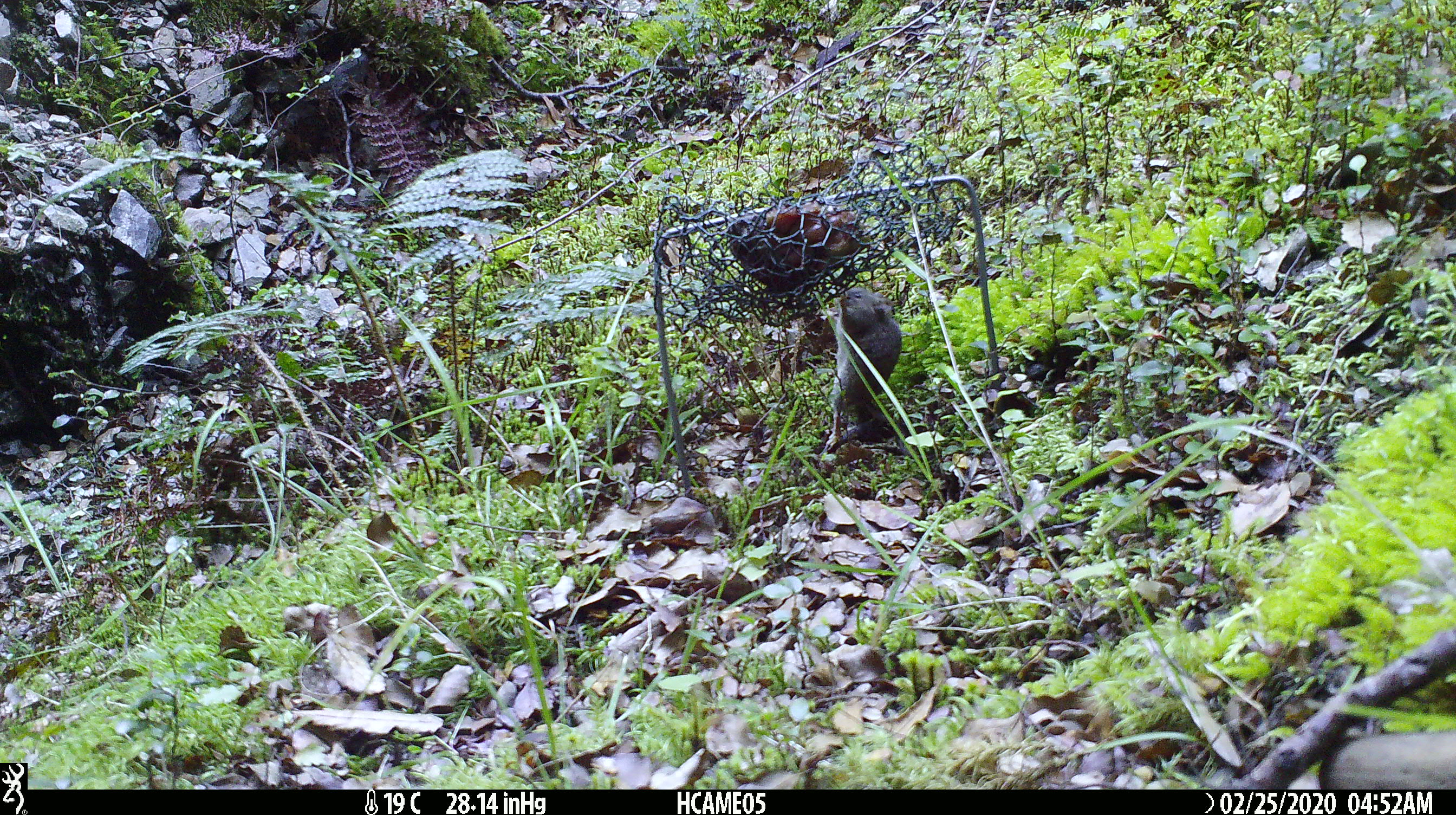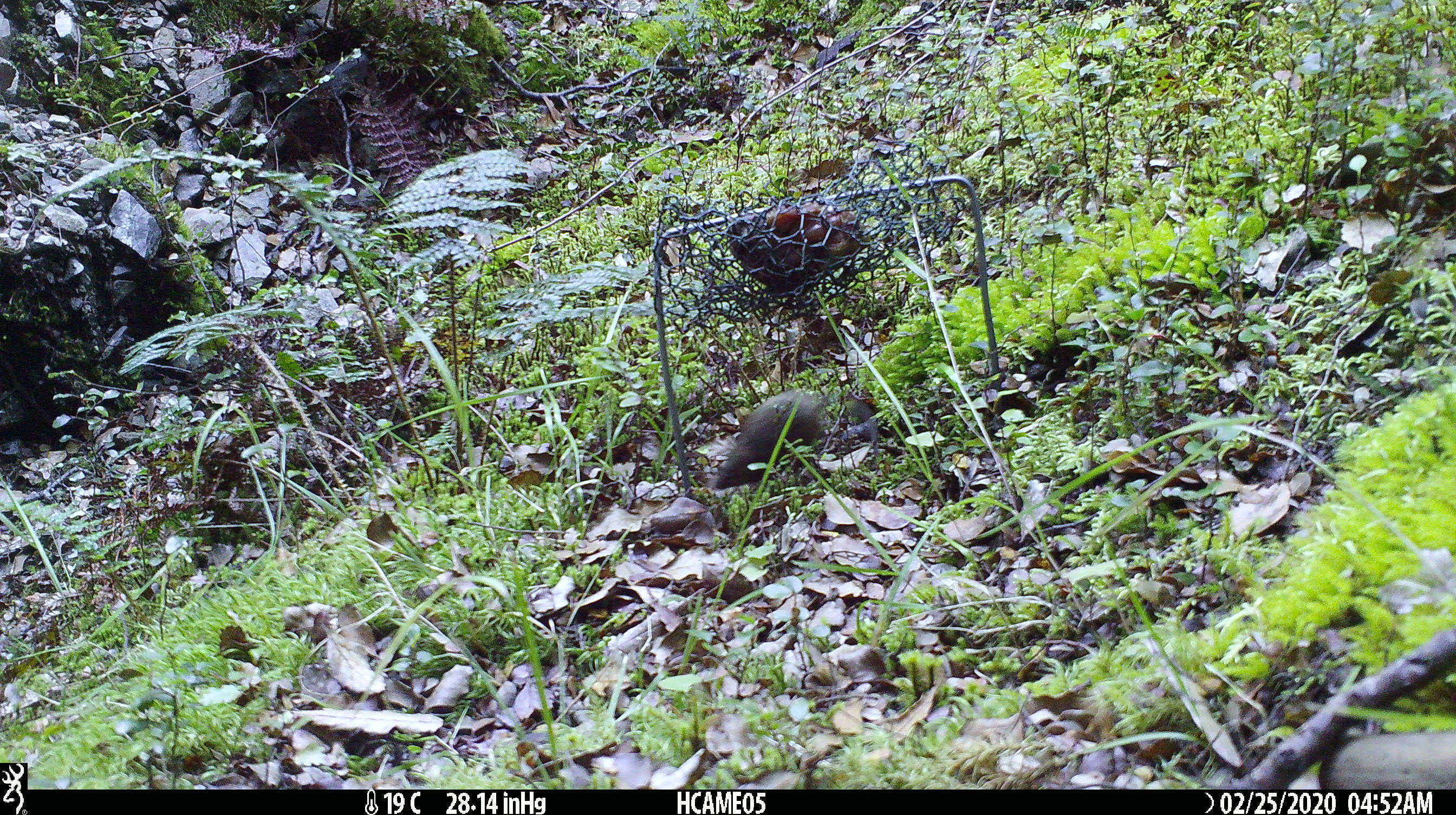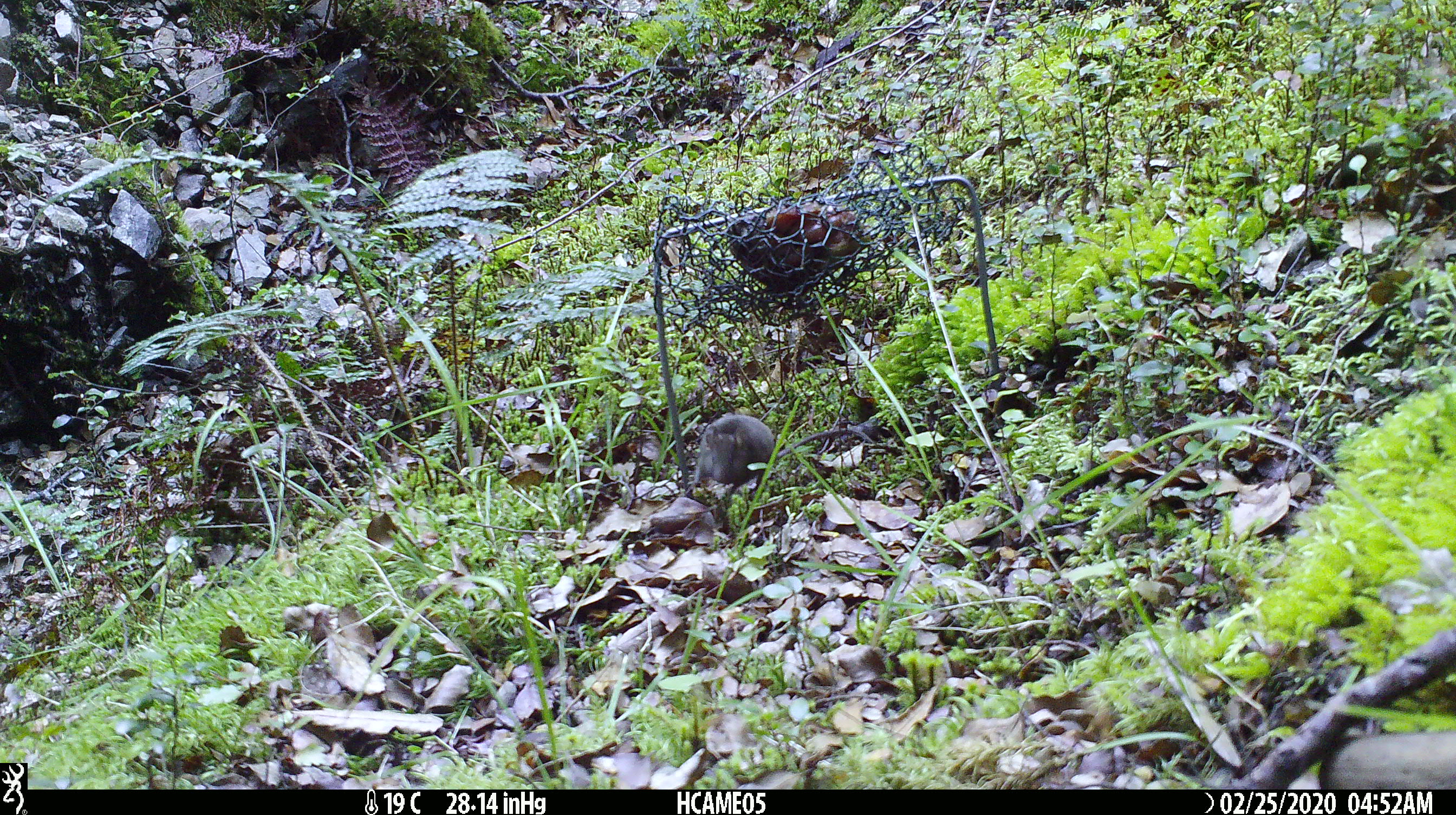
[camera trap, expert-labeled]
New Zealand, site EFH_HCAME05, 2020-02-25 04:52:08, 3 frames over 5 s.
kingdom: Animalia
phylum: Chordata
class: Mammalia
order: Rodentia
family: Muridae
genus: Mus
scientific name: Mus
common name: mouse